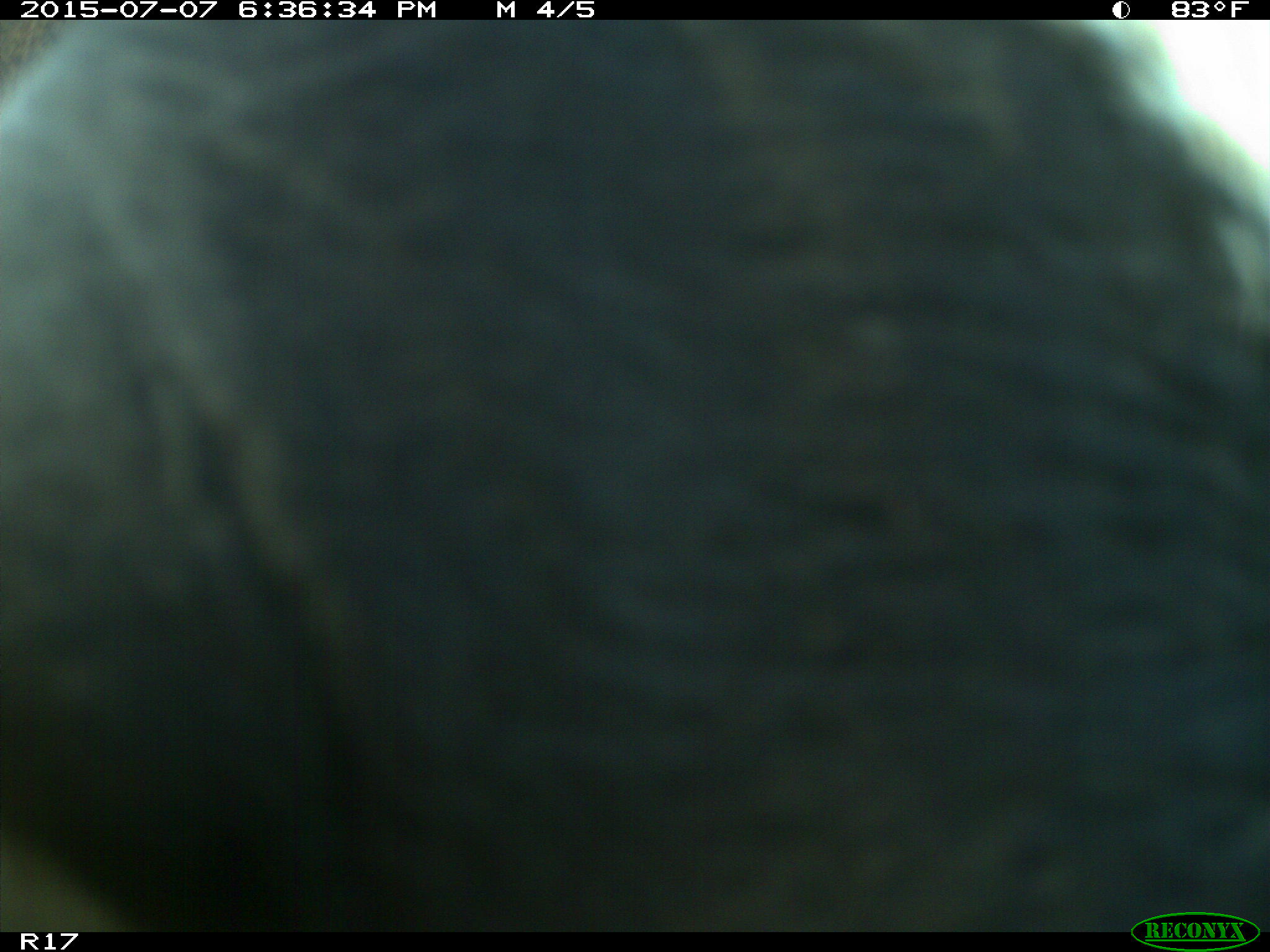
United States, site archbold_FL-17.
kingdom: Animalia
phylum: Chordata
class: Mammalia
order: Artiodactyla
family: Bovidae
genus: Bos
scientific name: Bos taurus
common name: domestic cow